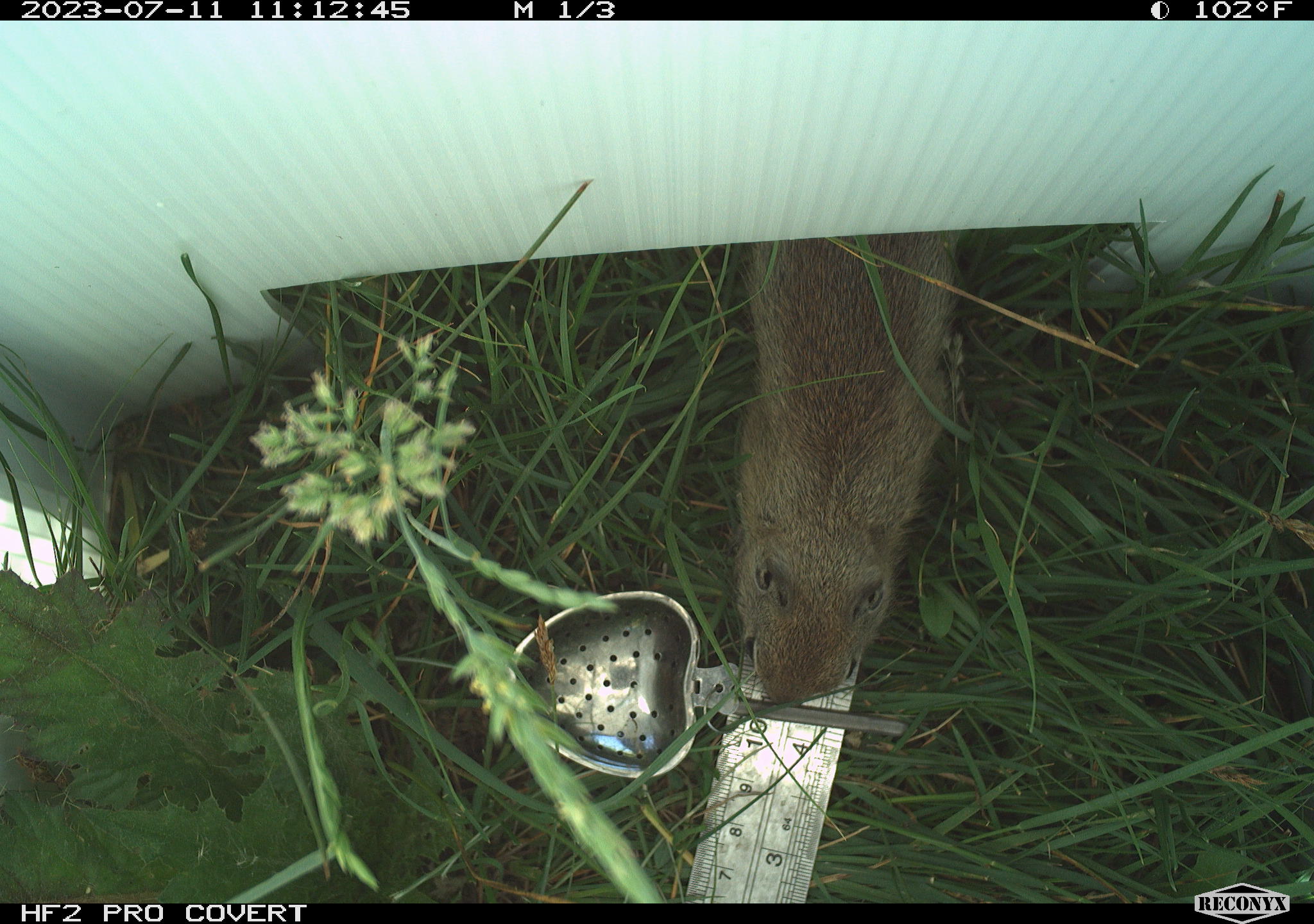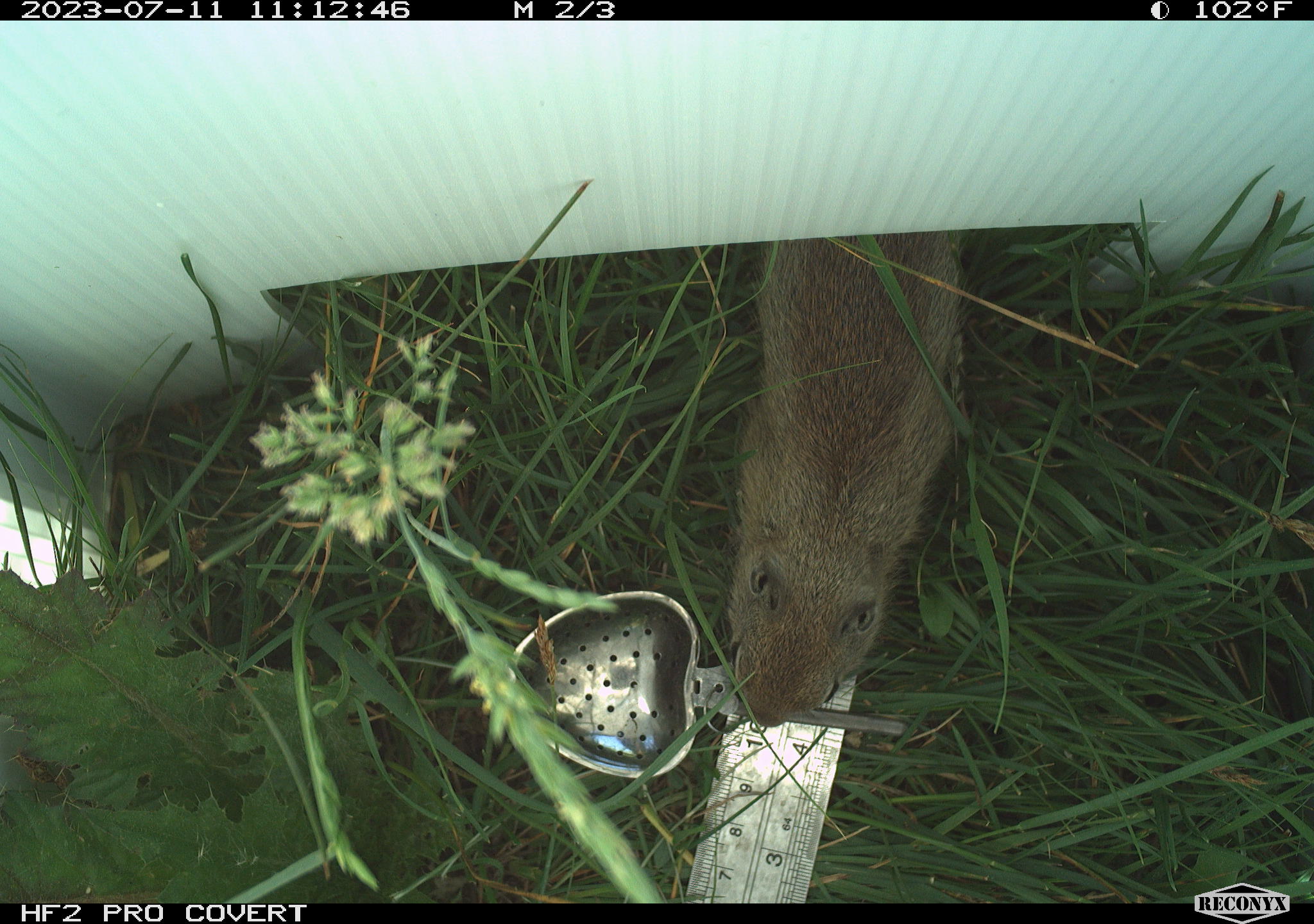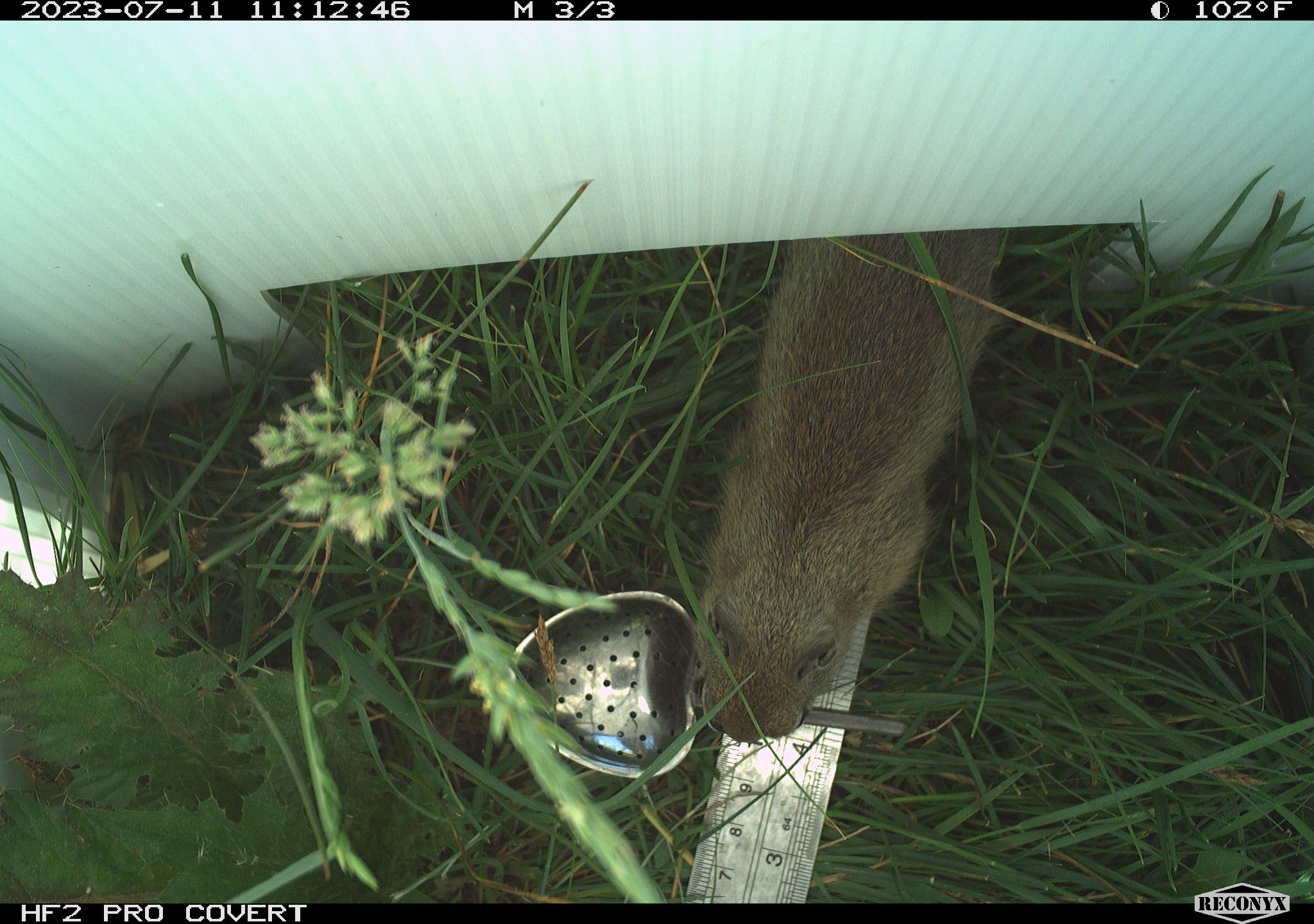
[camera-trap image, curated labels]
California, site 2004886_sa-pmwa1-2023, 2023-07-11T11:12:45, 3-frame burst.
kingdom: Animalia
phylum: Chordata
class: Mammalia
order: Rodentia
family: Sciuridae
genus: Urocitellus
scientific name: Urocitellus beldingi beldingi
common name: belding's ground squirrel